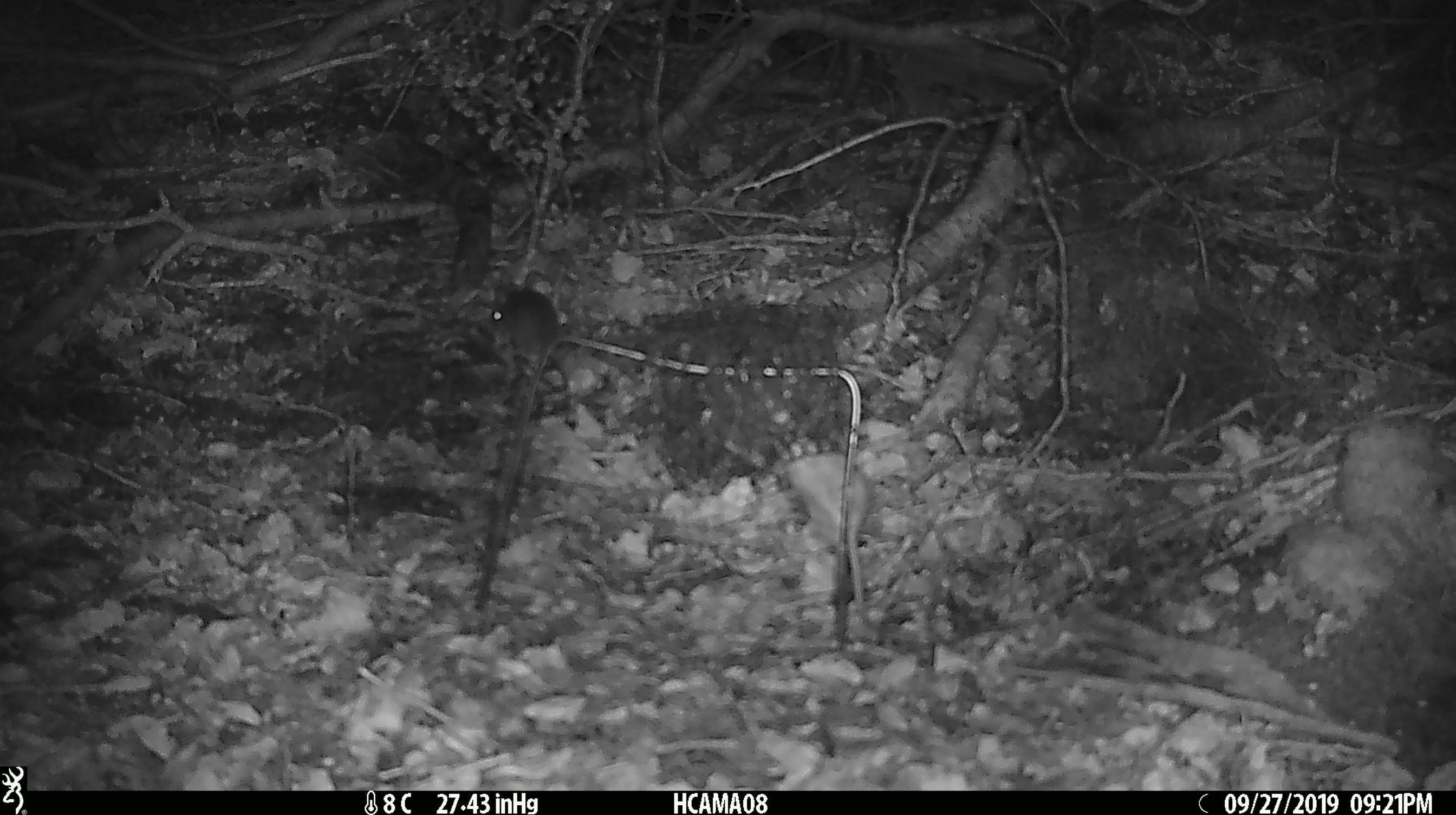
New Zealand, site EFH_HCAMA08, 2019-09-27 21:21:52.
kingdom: Animalia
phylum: Chordata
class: Mammalia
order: Rodentia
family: Muridae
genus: Mus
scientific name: Mus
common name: mouse